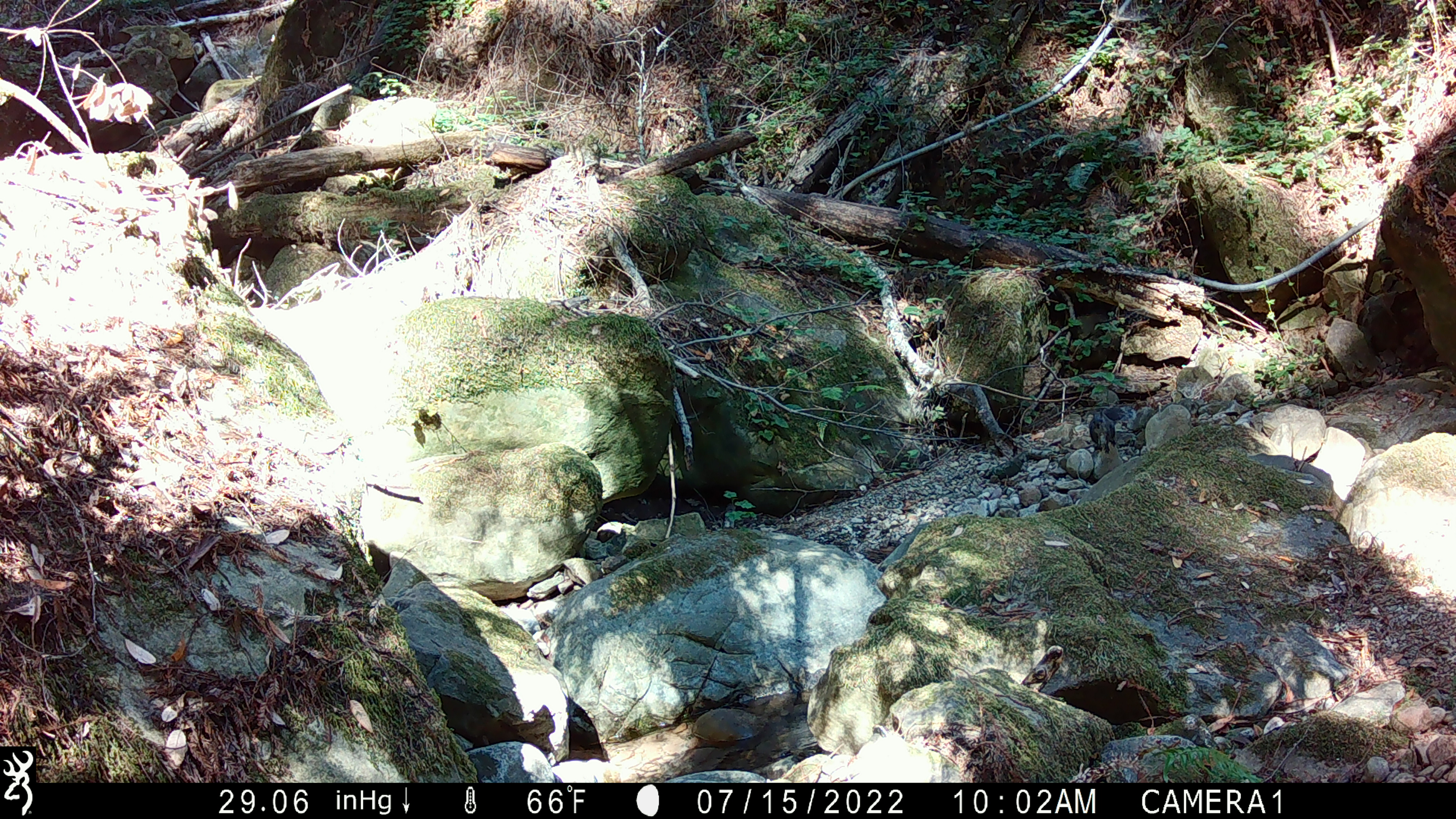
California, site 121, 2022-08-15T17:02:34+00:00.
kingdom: Animalia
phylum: Chordata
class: Mammalia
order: Rodentia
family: Sciuridae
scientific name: Sciuridae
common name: squirrel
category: unknown squirrel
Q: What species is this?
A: Unknown squirrel (squirrel) (Sciuridae).